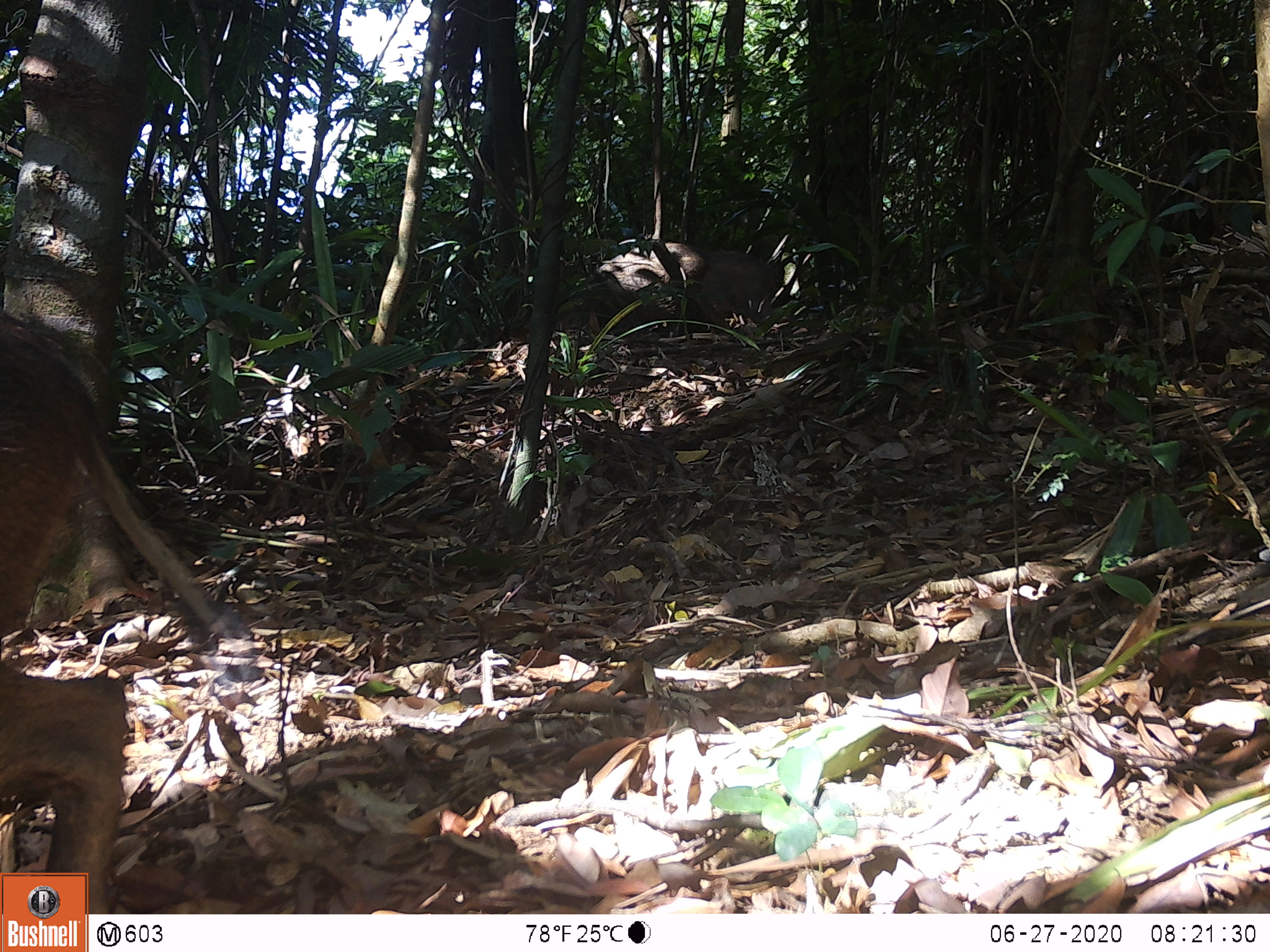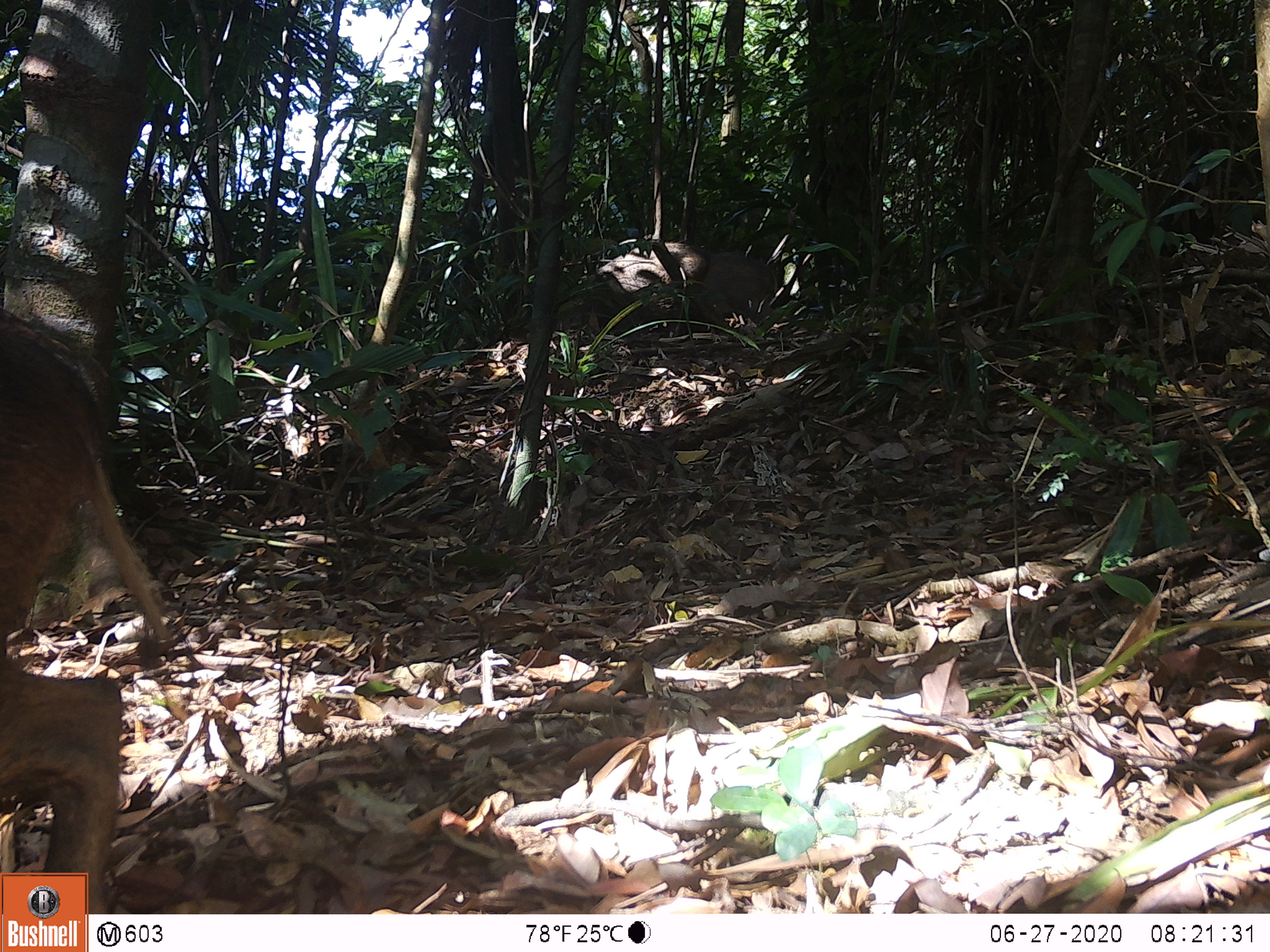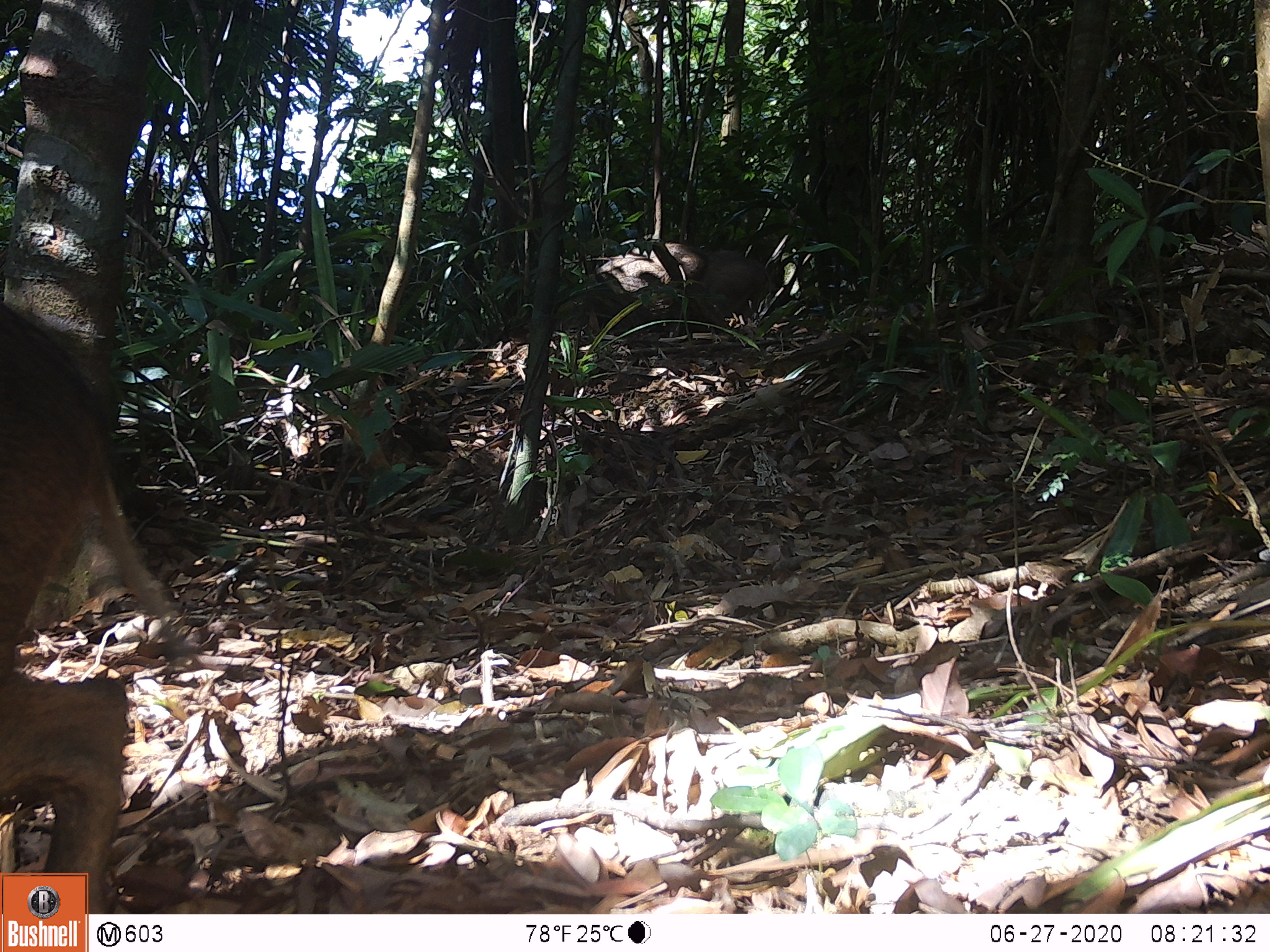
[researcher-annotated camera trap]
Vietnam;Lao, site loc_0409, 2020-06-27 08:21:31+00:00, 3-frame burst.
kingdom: Animalia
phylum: Chordata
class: Mammalia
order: Artiodactyla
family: Suidae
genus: Sus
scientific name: Sus scrofa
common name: eurasian wild pig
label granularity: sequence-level